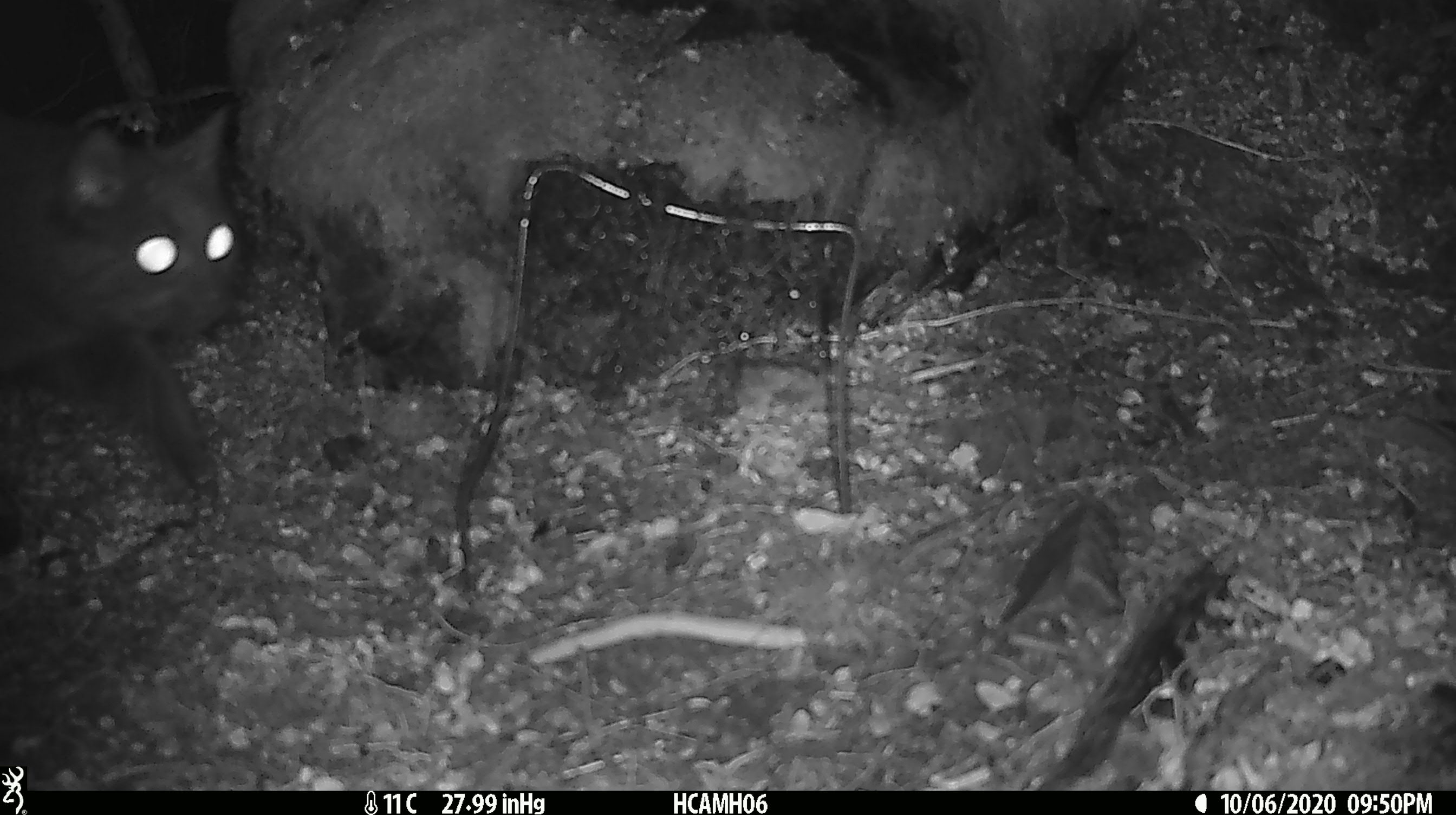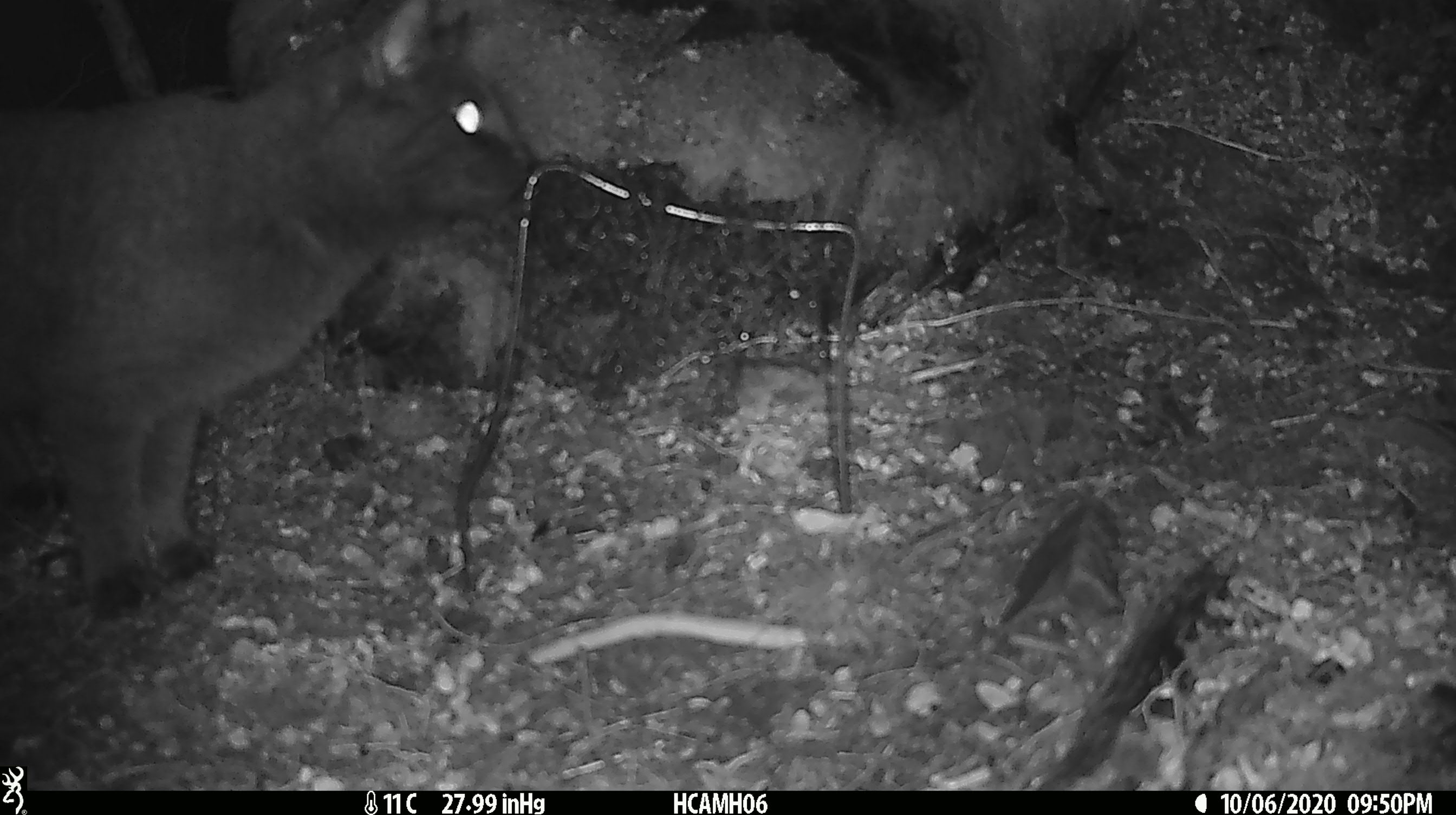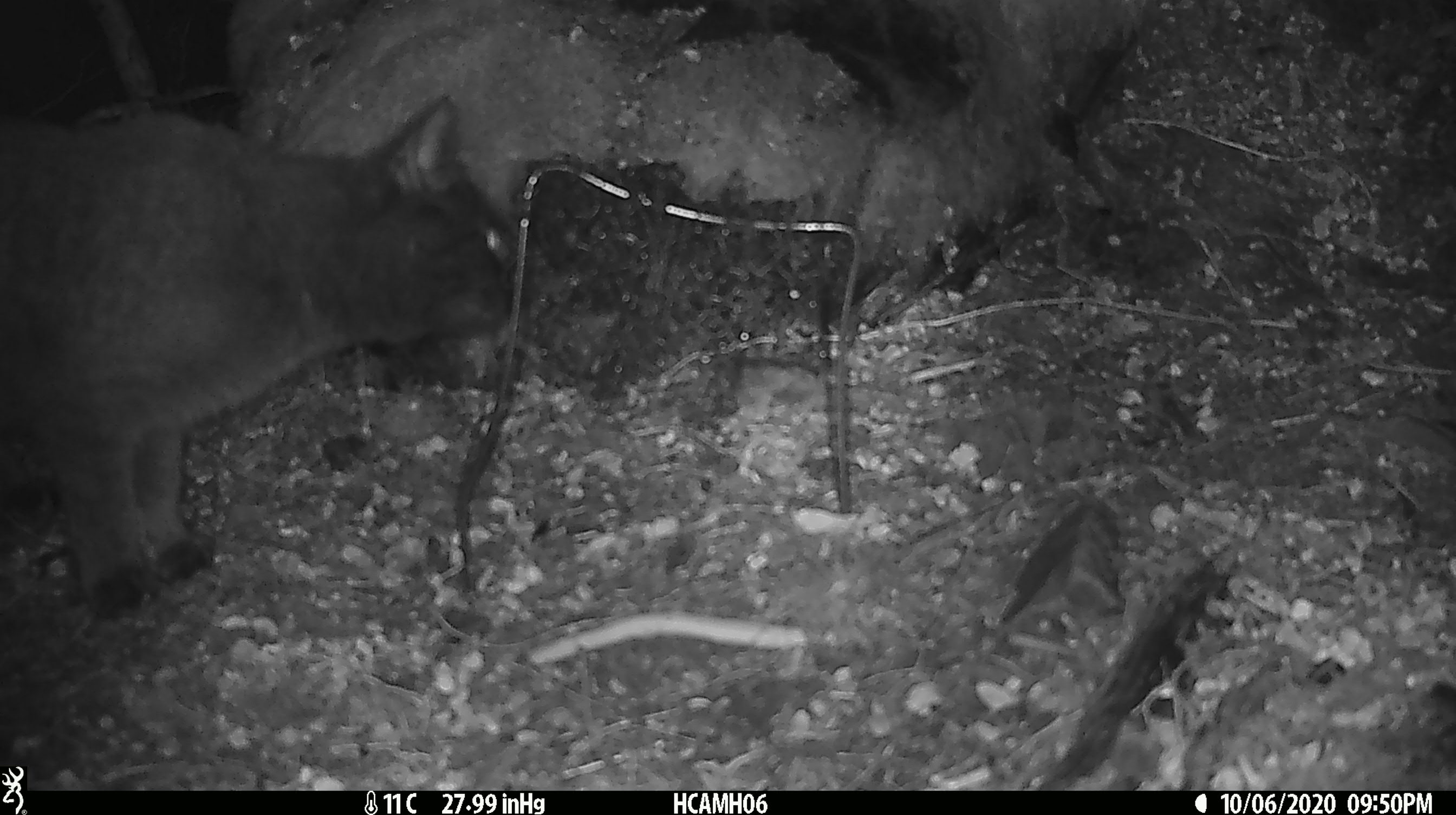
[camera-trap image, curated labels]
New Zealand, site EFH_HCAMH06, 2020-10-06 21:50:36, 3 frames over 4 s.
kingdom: Animalia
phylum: Chordata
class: Mammalia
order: Carnivora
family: Felidae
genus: Felis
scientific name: Felis catus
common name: domestic cat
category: cat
Cat (domestic cat) (Felis catus).